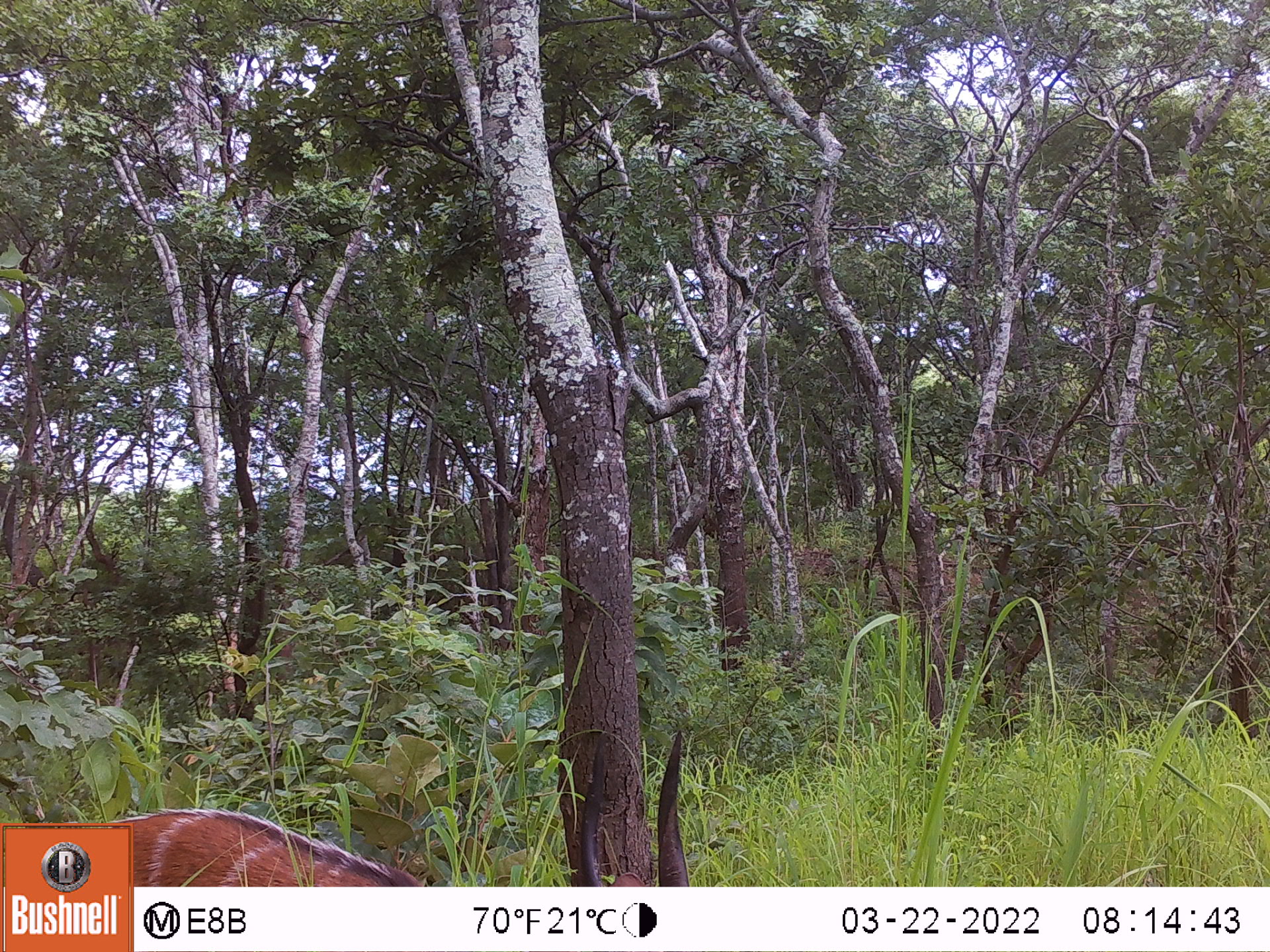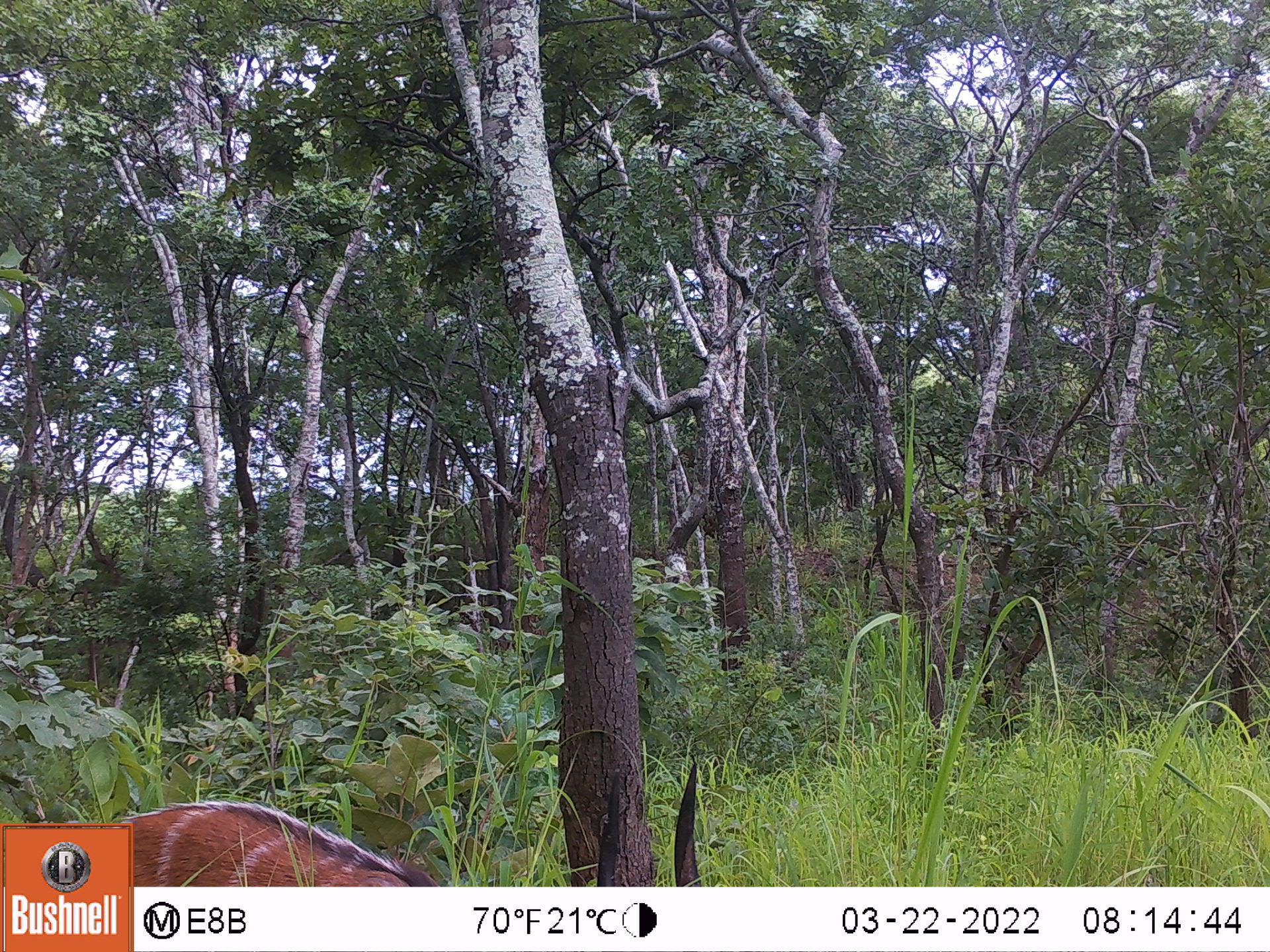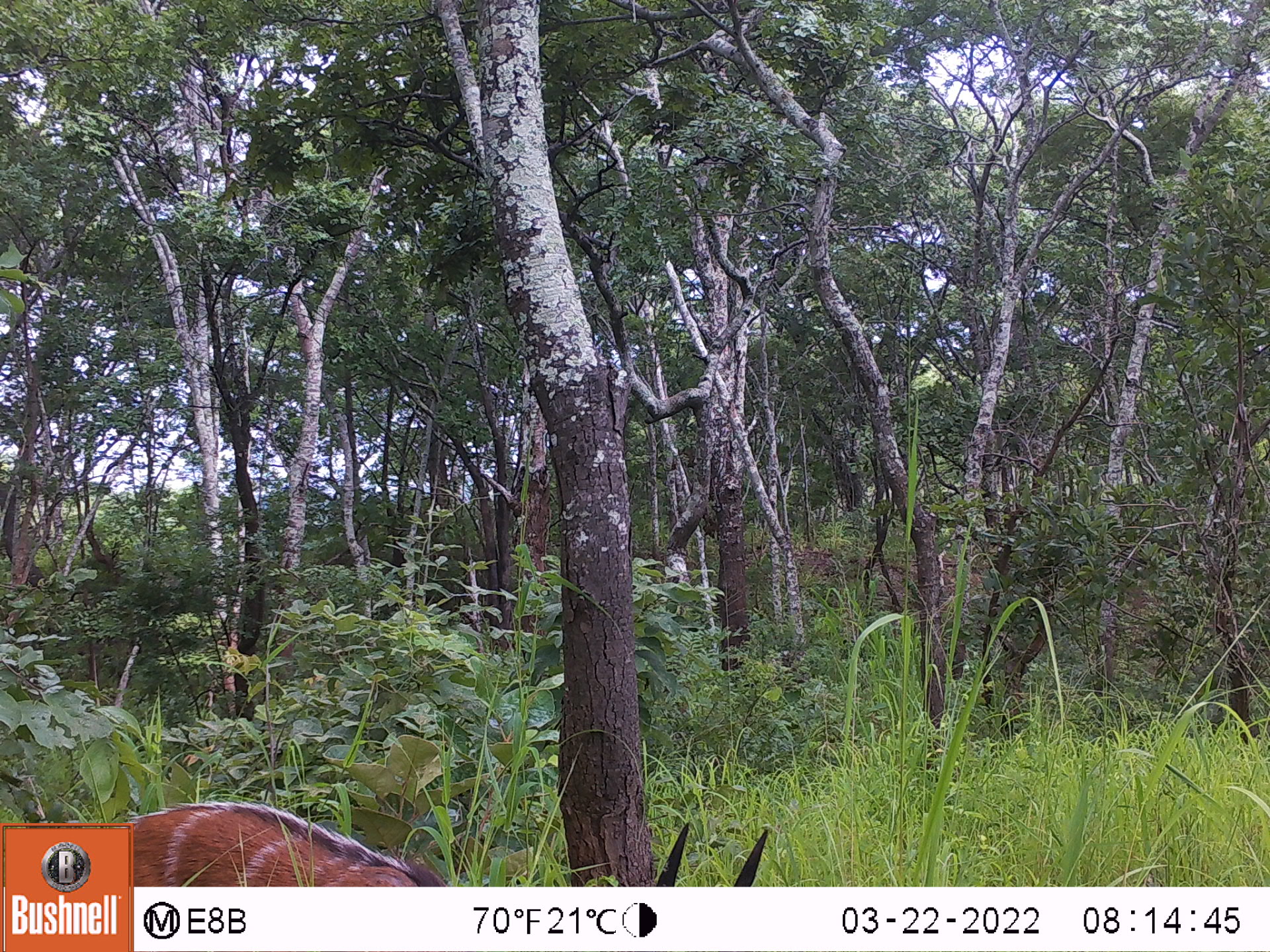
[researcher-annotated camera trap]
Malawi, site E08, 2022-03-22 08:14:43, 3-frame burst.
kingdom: Animalia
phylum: Chordata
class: Mammalia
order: Artiodactyla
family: Bovidae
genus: Tragelaphus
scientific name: Tragelaphus sylvaticus sylvaticus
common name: cape bushbuck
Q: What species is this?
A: Cape bushbuck (Tragelaphus sylvaticus sylvaticus).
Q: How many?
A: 1.